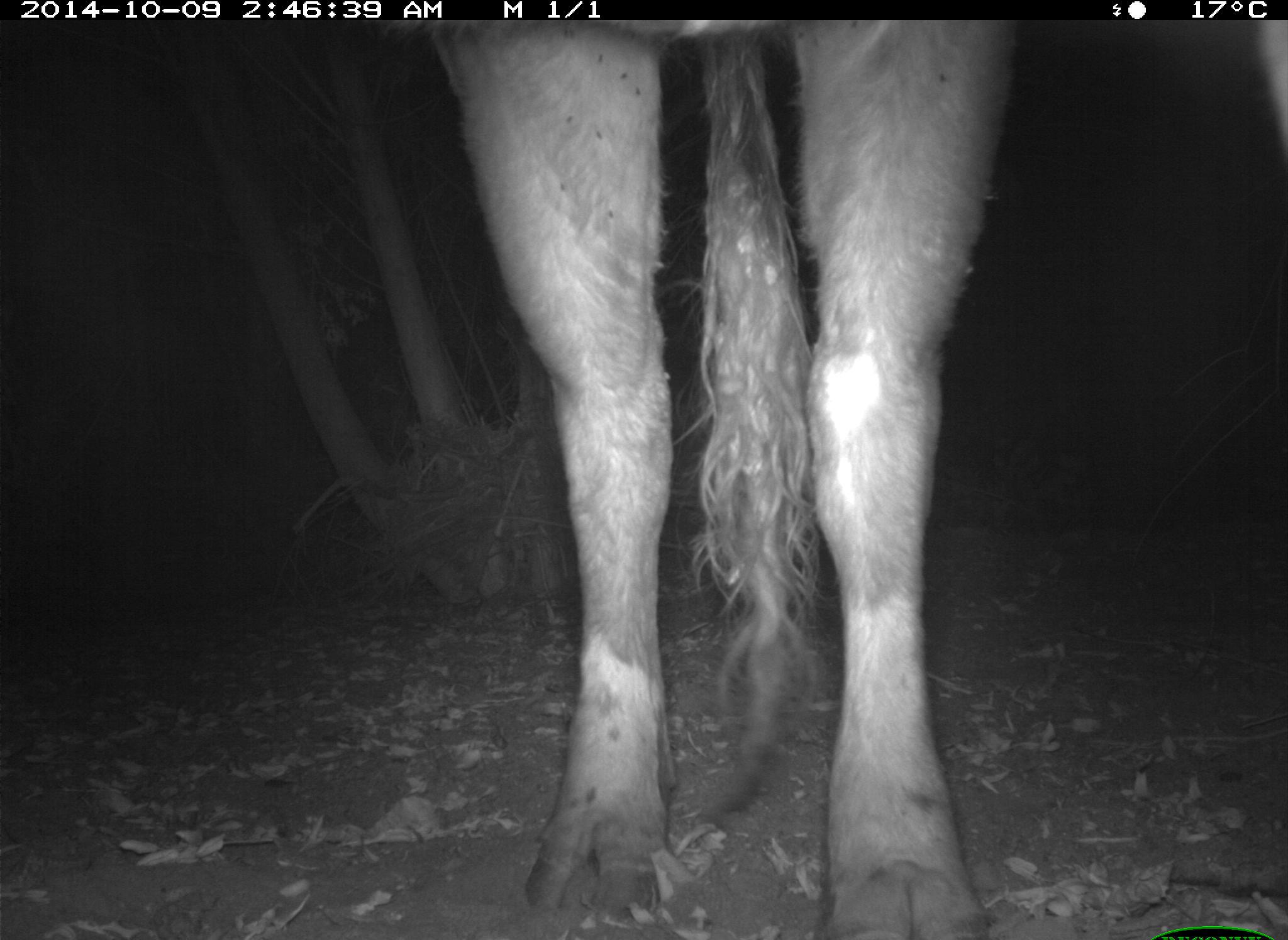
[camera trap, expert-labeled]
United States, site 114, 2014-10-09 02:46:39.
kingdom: Animalia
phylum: Chordata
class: Mammalia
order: Artiodactyla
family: Bovidae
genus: Bos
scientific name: Bos taurus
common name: cow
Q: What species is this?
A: Cow (Bos taurus).